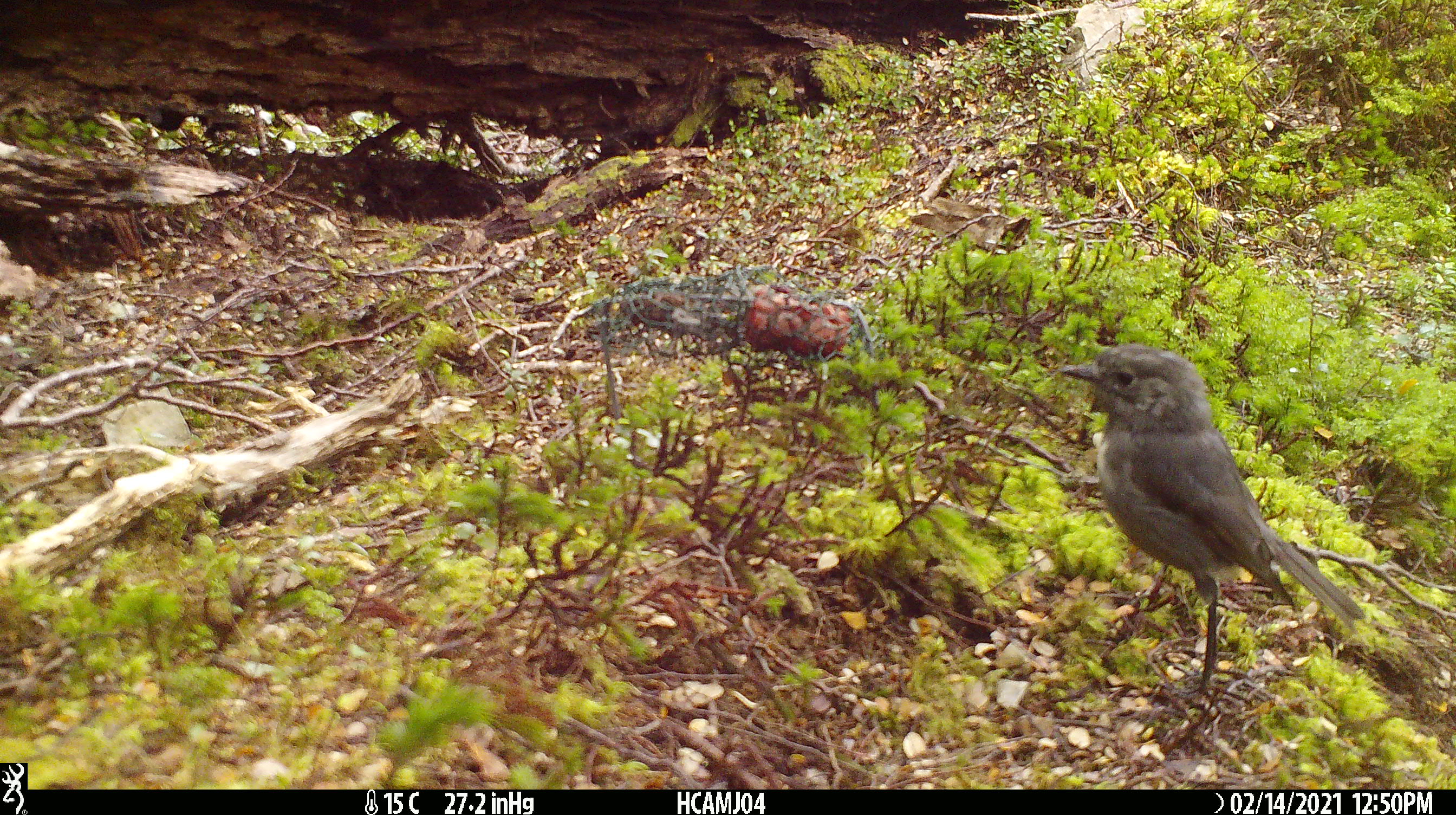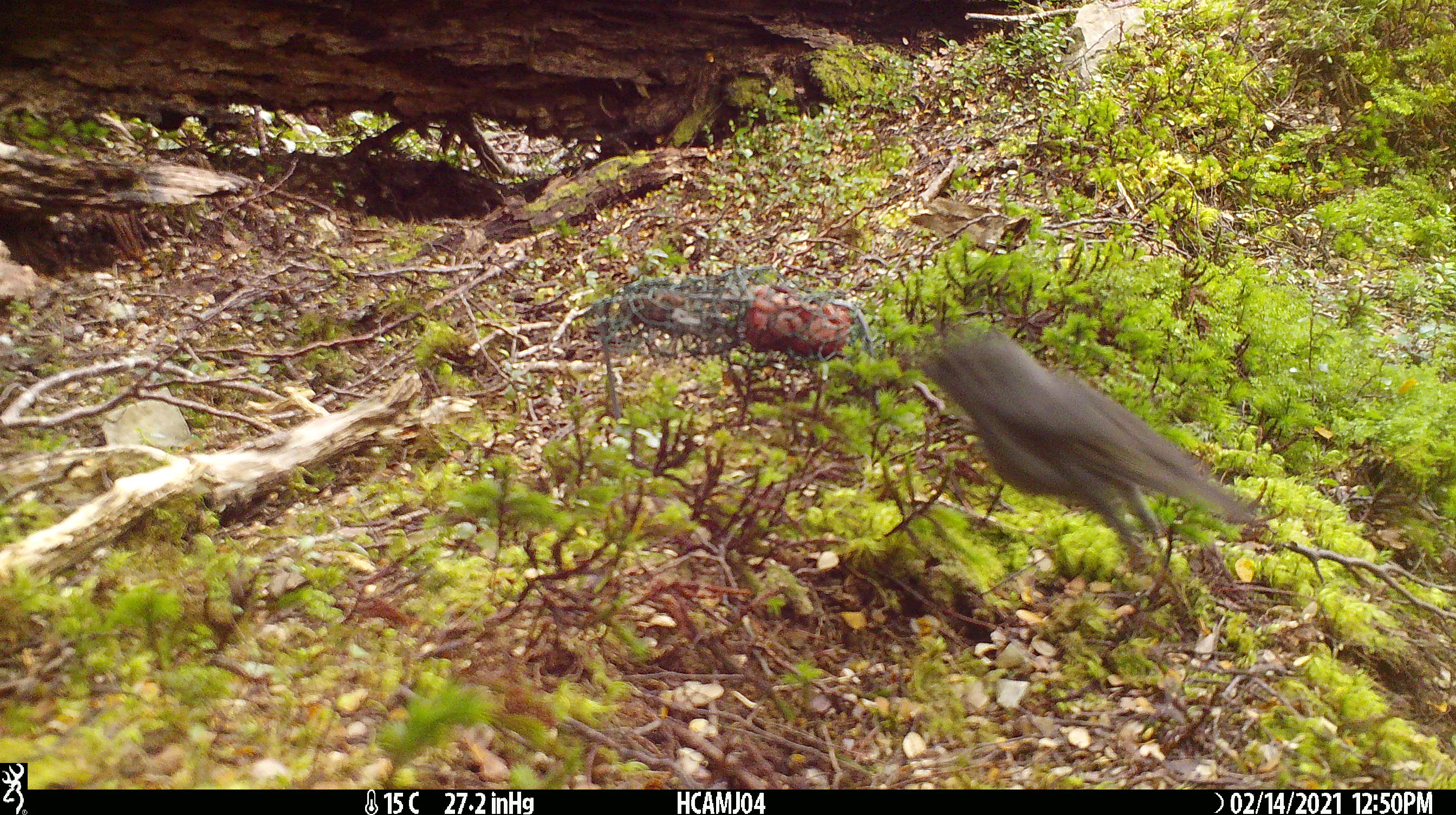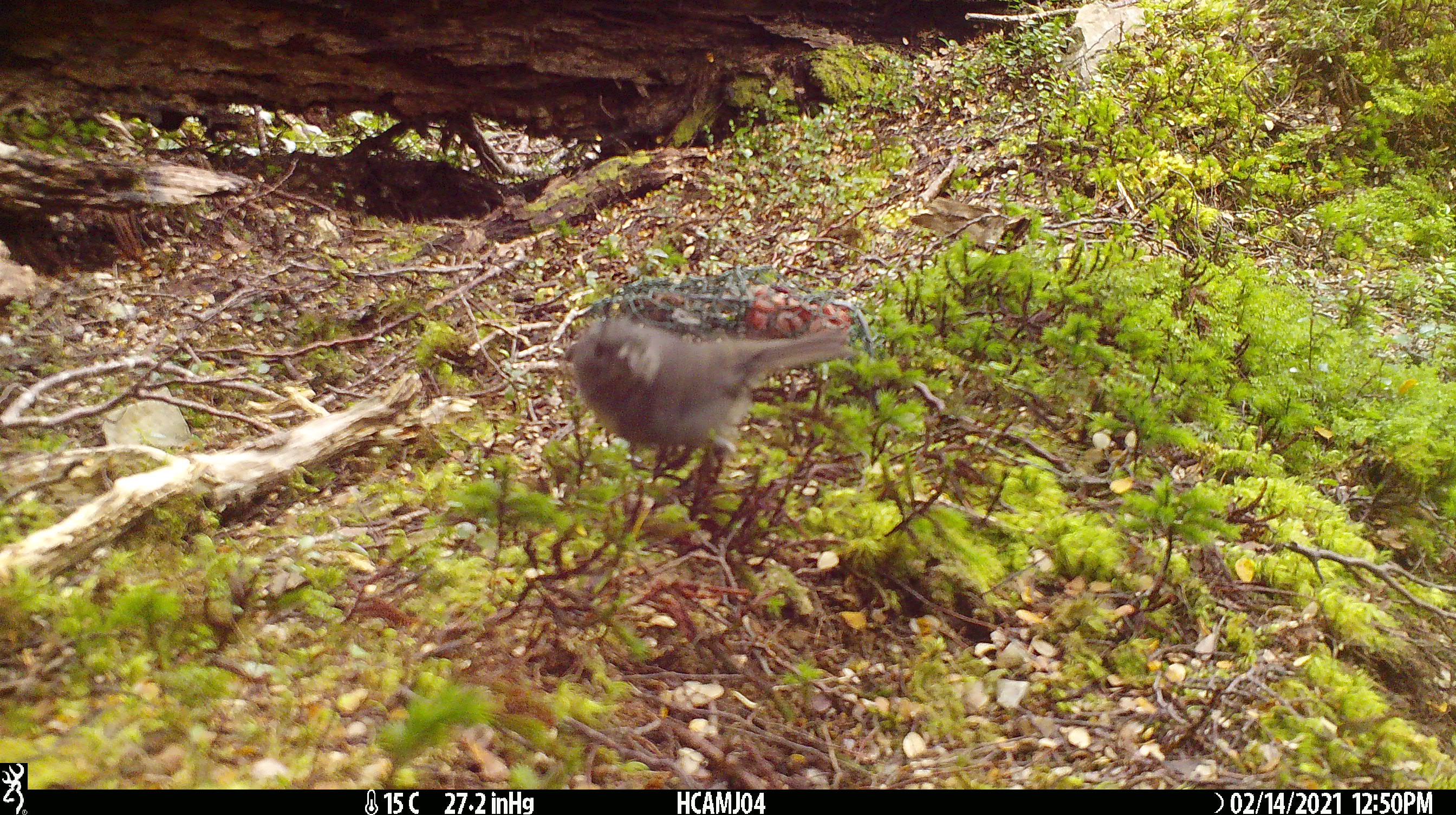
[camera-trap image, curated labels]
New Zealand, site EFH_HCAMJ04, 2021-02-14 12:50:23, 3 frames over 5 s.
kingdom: Animalia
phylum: Chordata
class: Aves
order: Passeriformes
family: Petroicidae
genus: Petroica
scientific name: Petroica australis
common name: new zealand robin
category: robin